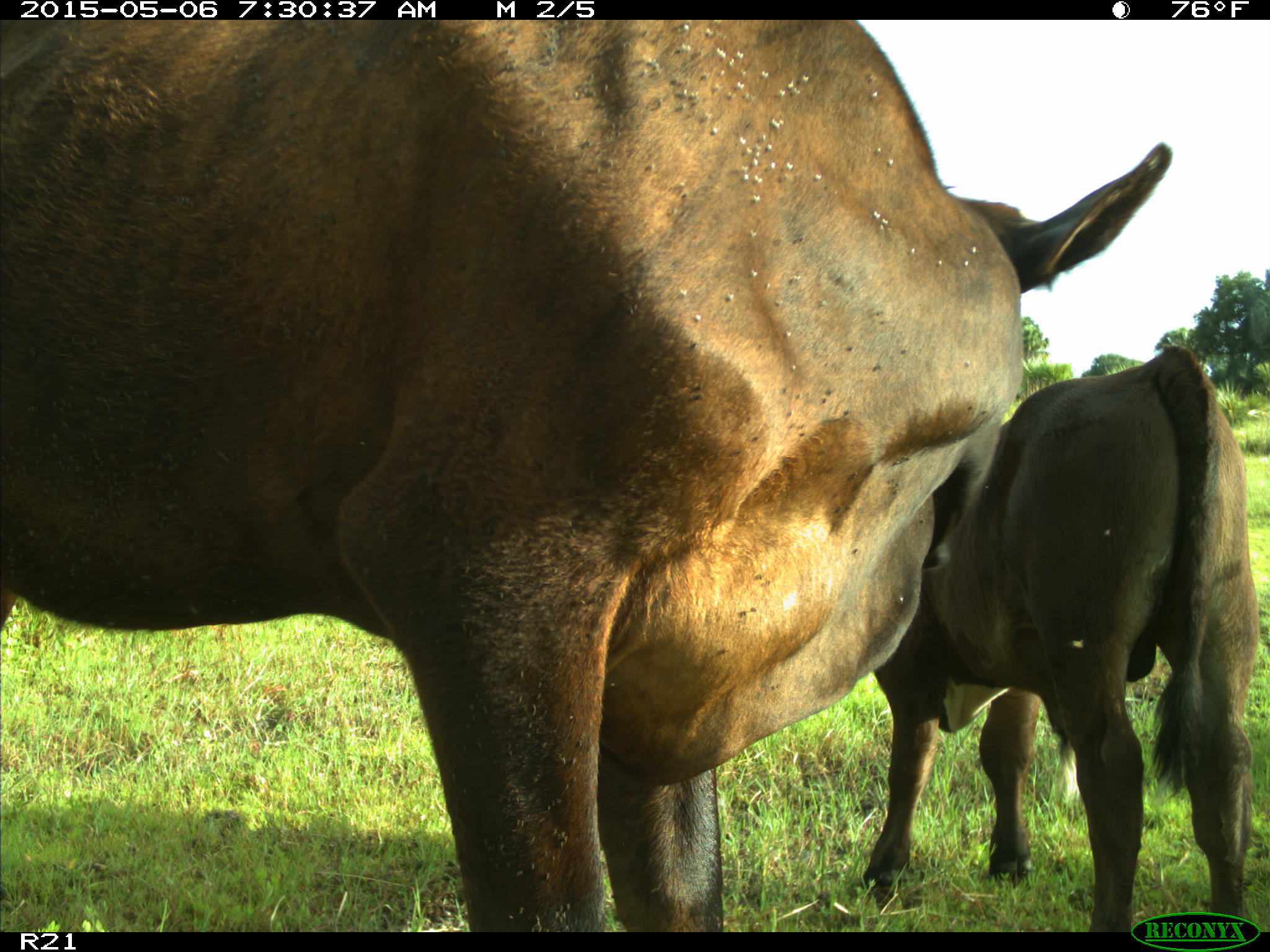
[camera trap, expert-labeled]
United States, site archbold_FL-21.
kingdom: Animalia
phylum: Chordata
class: Mammalia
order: Artiodactyla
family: Bovidae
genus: Bos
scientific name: Bos taurus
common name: domestic cow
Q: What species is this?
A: Bos taurus (domestic cow).